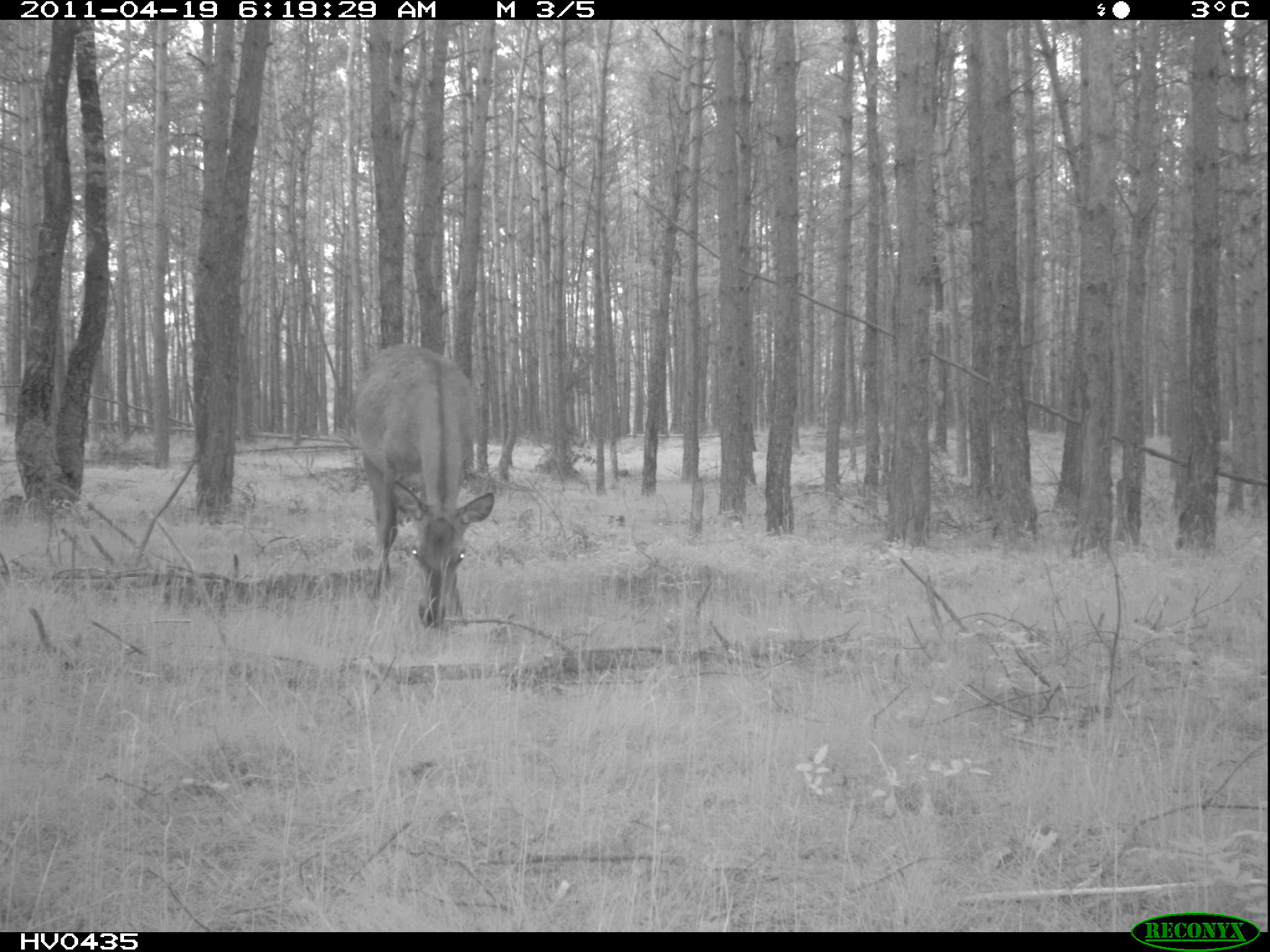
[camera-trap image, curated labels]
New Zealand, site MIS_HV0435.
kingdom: Animalia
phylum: Chordata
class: Mammalia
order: Artiodactyla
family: Cervidae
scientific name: Cervidae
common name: deer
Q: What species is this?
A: Deer (Cervidae).